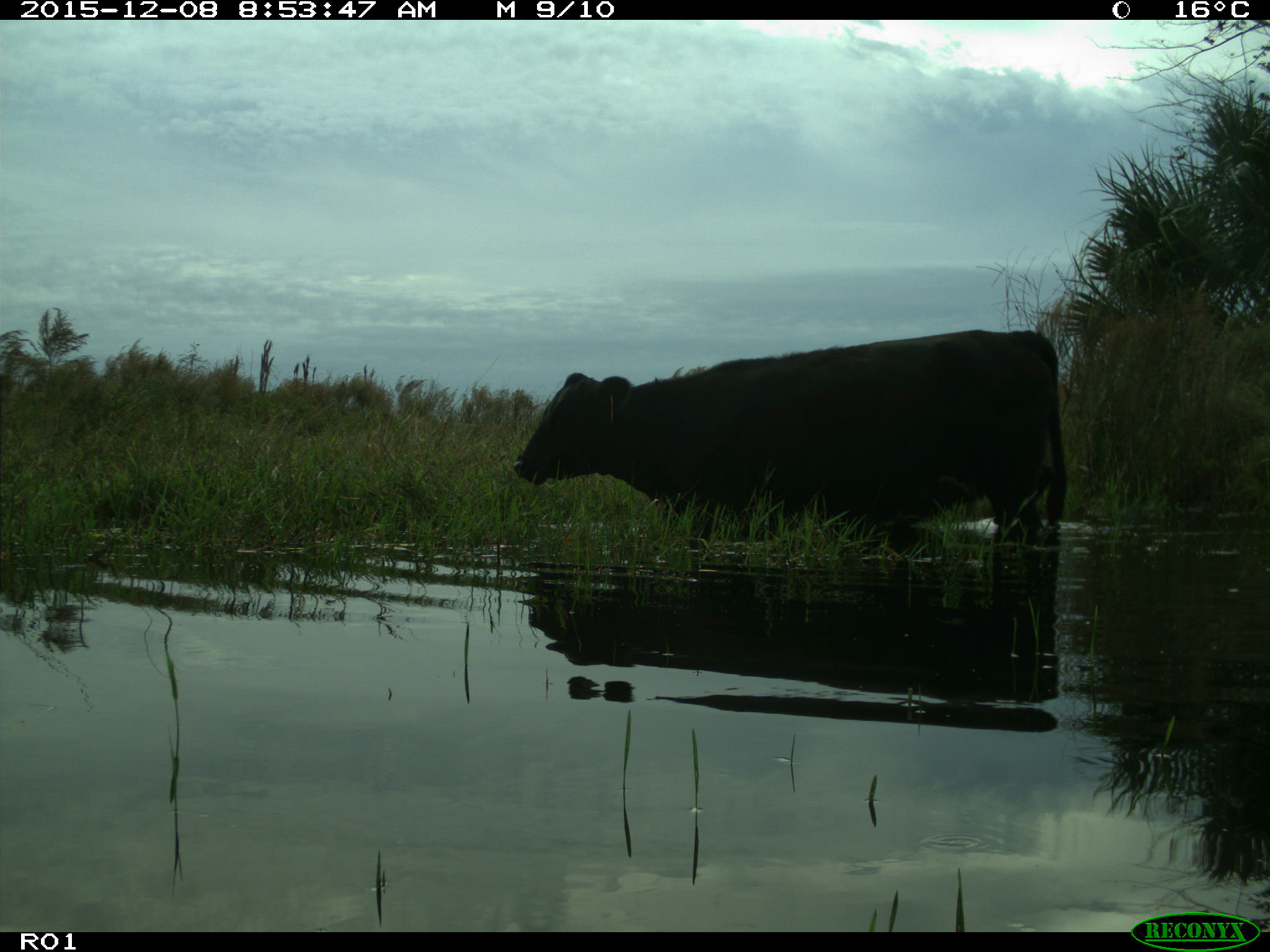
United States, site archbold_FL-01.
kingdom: Animalia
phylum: Chordata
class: Mammalia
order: Artiodactyla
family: Bovidae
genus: Bos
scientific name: Bos taurus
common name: domestic cow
Bos taurus (domestic cow).